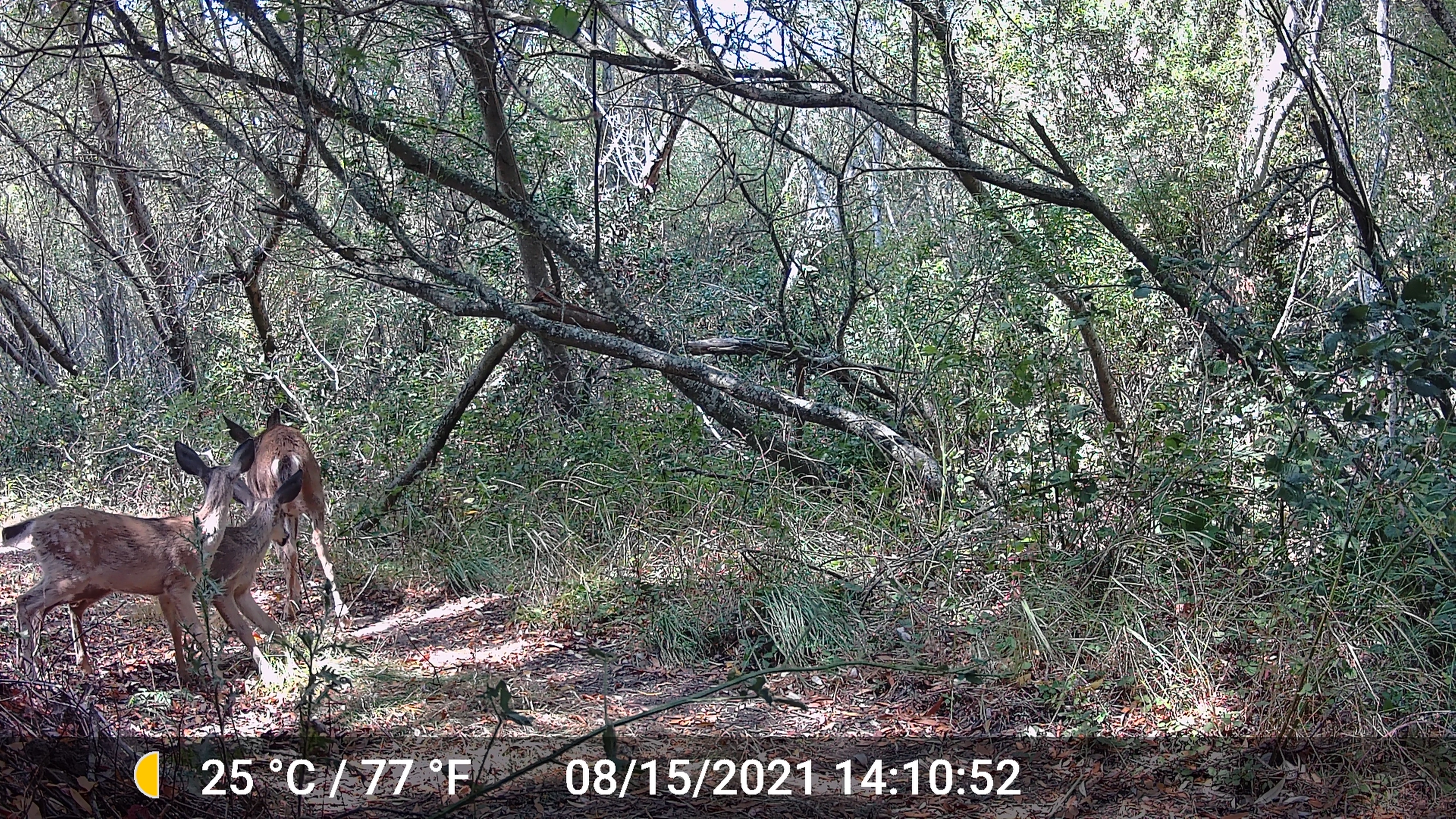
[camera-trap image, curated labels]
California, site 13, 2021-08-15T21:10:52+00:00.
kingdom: Animalia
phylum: Chordata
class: Mammalia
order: Artiodactyla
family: Cervidae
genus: Odocoileus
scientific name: Odocoileus hemionus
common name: mule deer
Mule deer (Odocoileus hemionus).